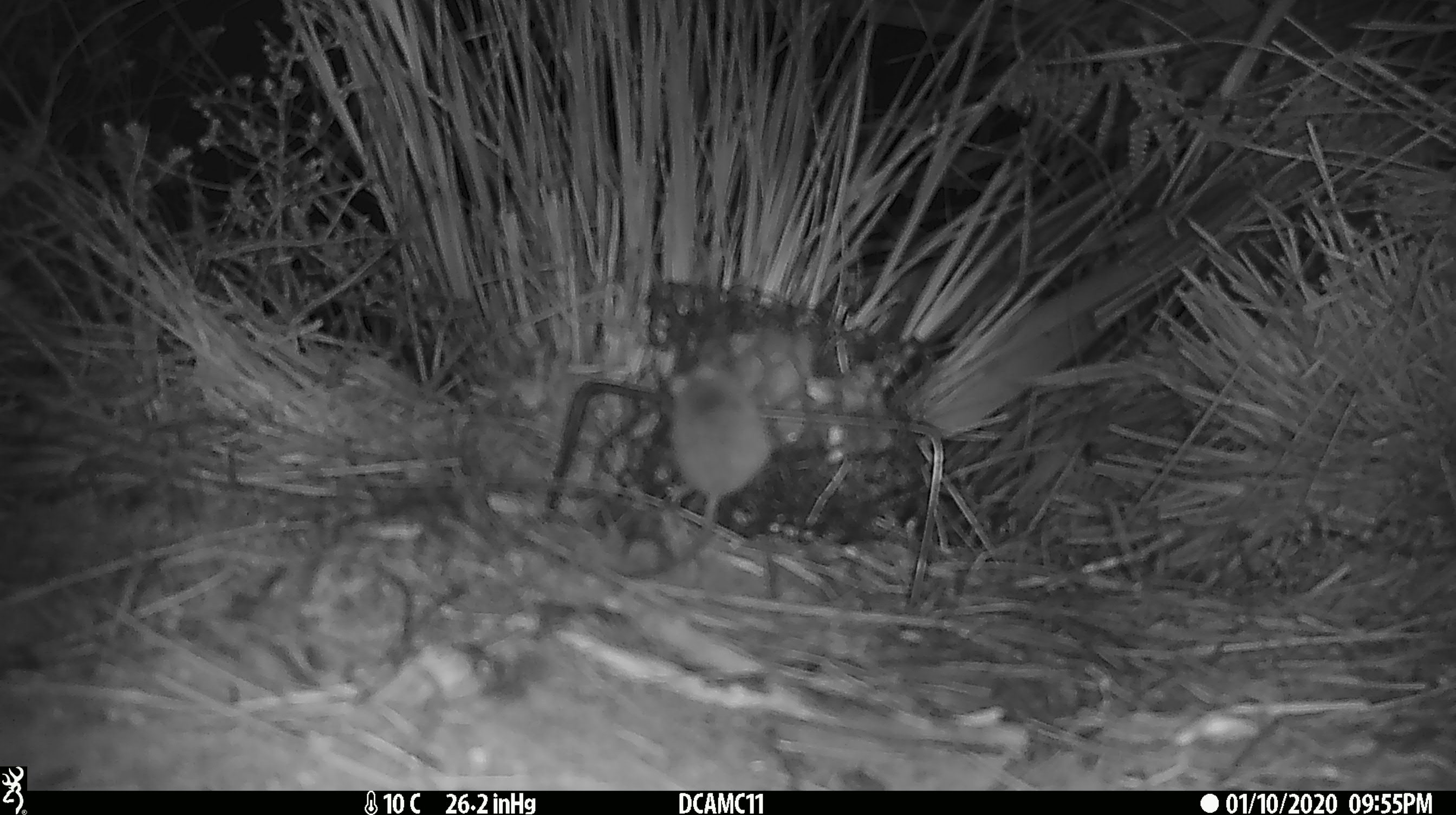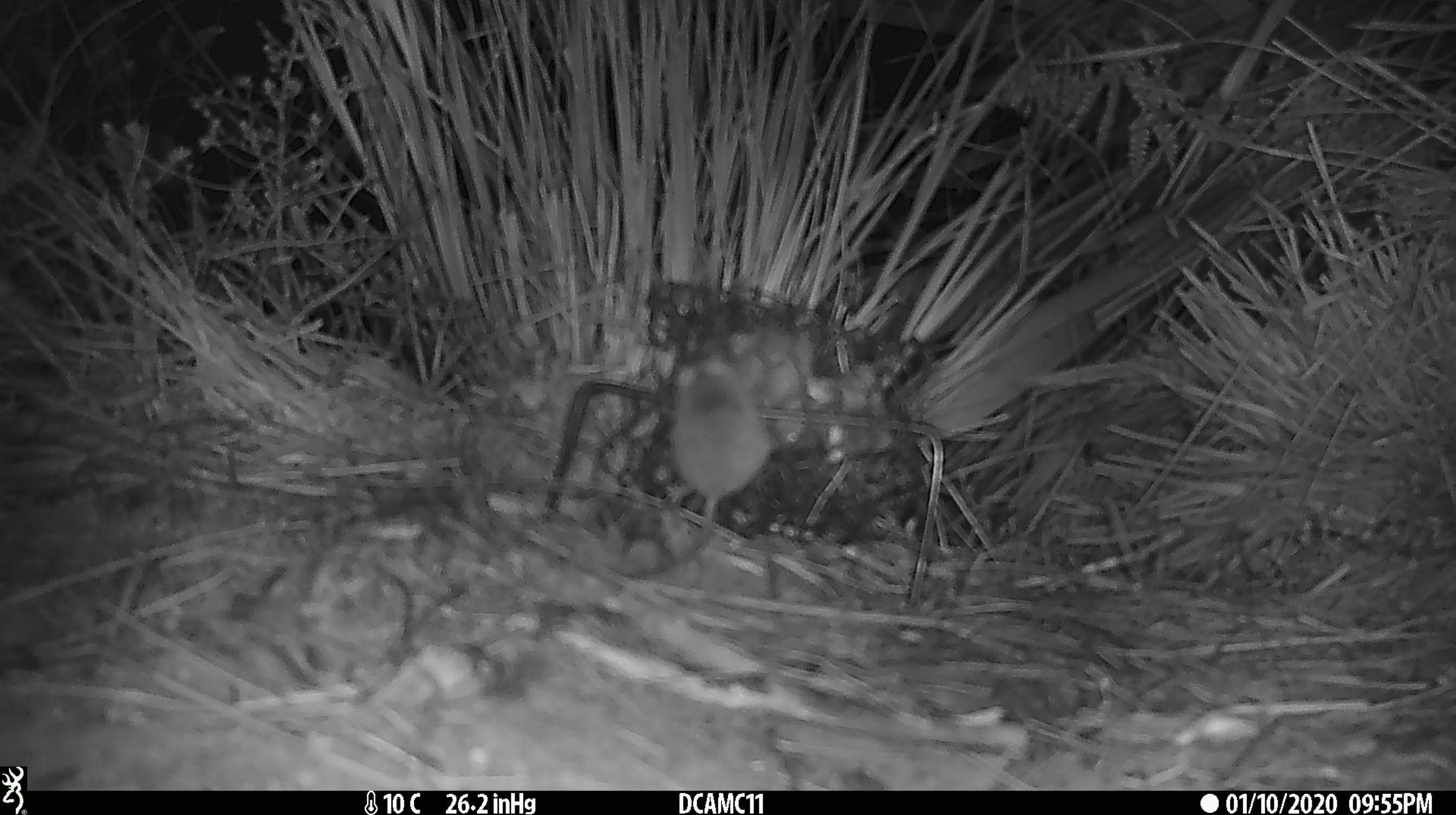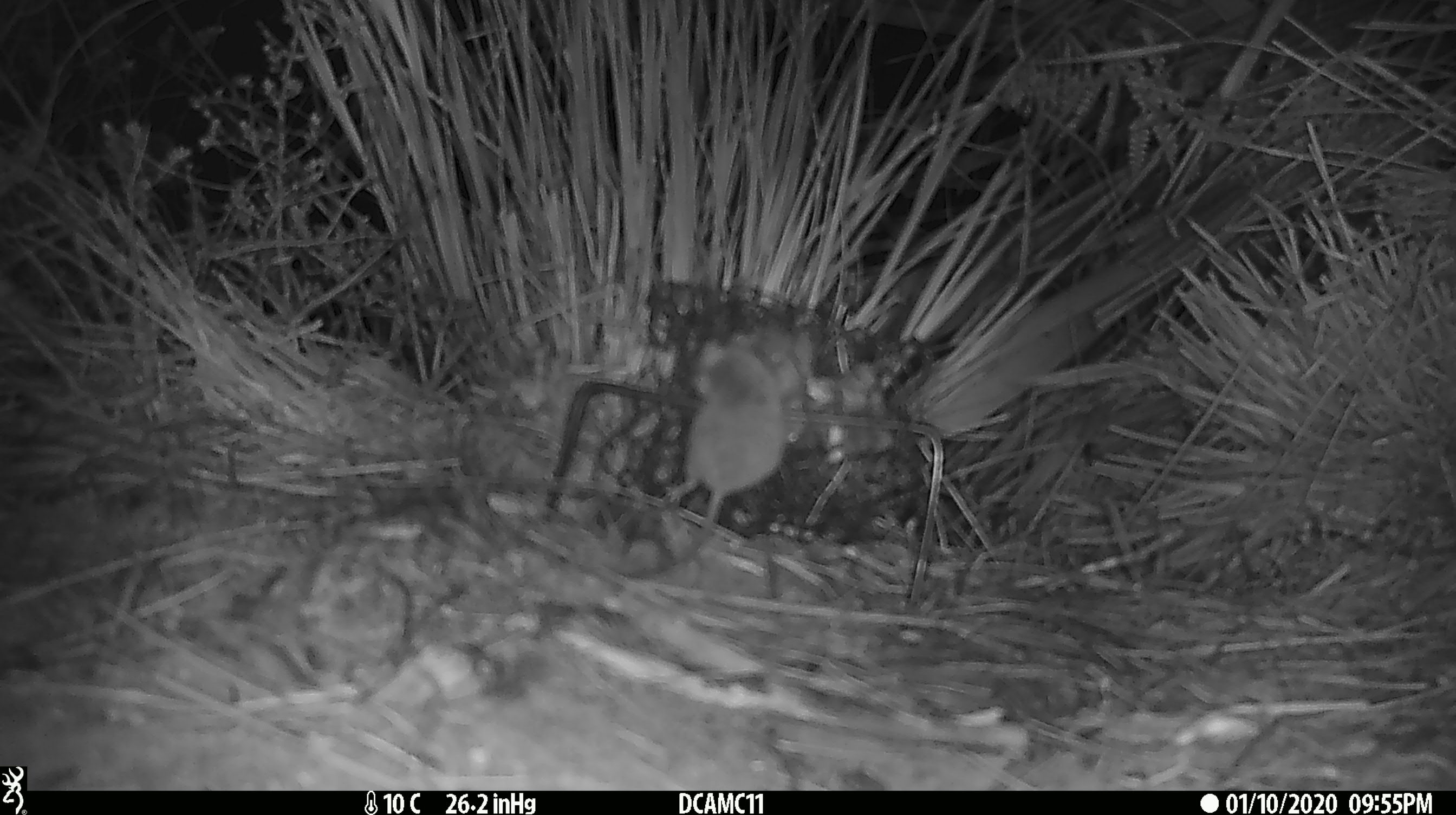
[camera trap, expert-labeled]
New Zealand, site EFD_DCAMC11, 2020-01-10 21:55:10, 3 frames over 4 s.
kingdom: Animalia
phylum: Chordata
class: Mammalia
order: Rodentia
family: Muridae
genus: Mus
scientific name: Mus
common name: mouse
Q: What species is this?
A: Mouse (Mus).